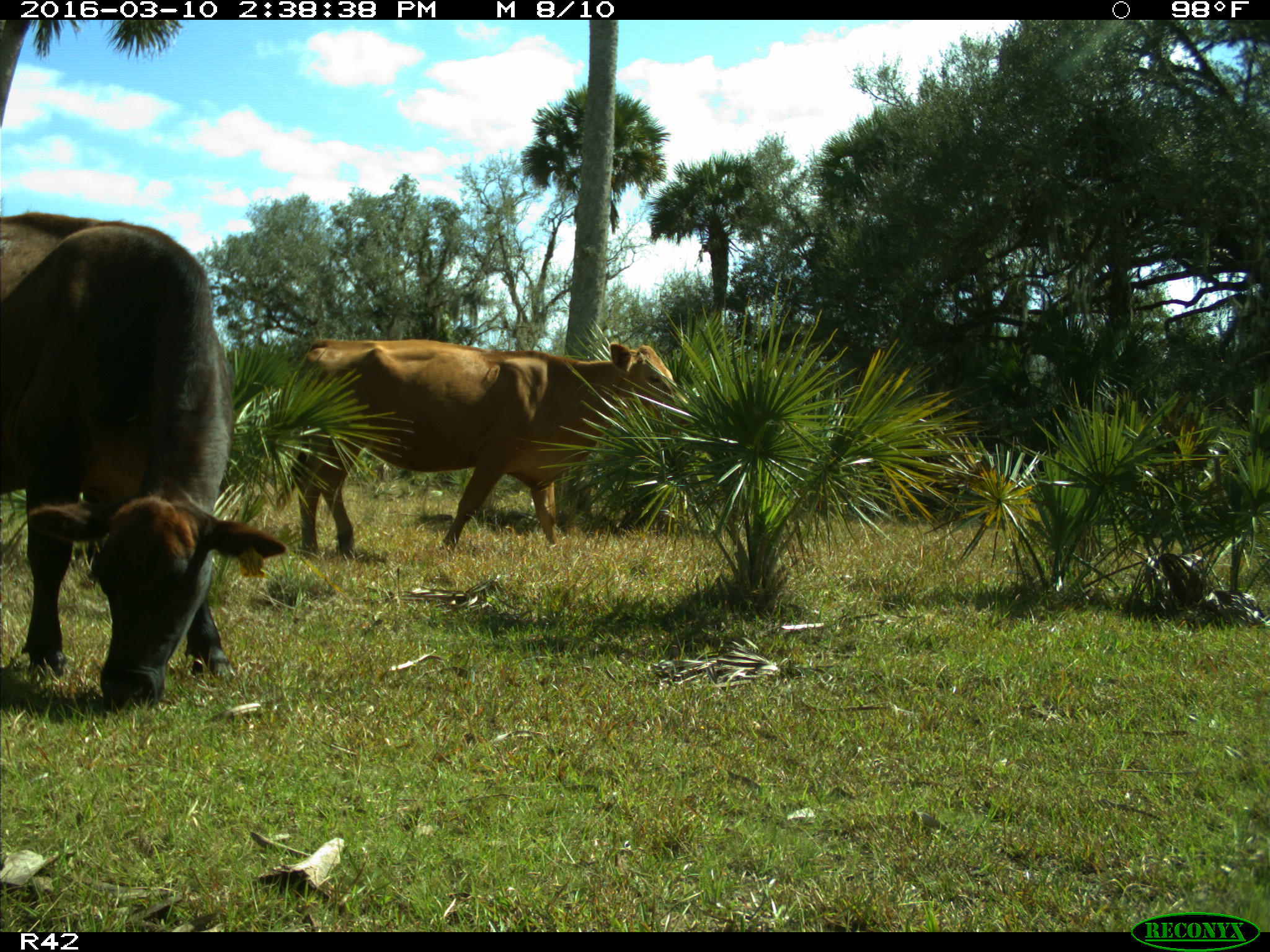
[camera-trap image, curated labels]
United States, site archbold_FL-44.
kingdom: Animalia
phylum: Chordata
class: Mammalia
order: Artiodactyla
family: Bovidae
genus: Bos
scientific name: Bos taurus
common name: domestic cow